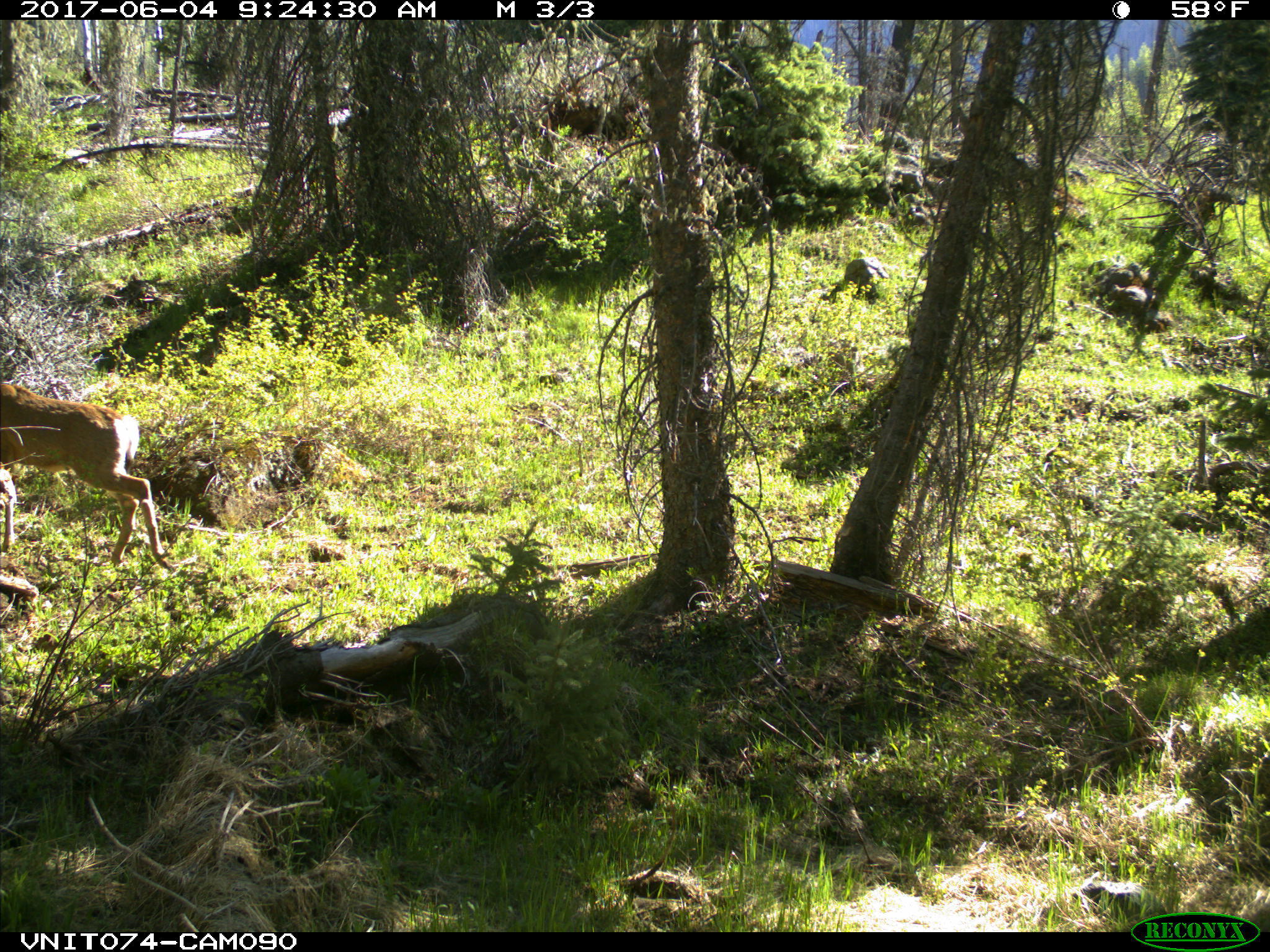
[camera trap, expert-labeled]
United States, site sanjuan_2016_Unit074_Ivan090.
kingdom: Animalia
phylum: Chordata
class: Mammalia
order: Artiodactyla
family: Cervidae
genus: Odocoileus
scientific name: Odocoileus hemionus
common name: mule deer